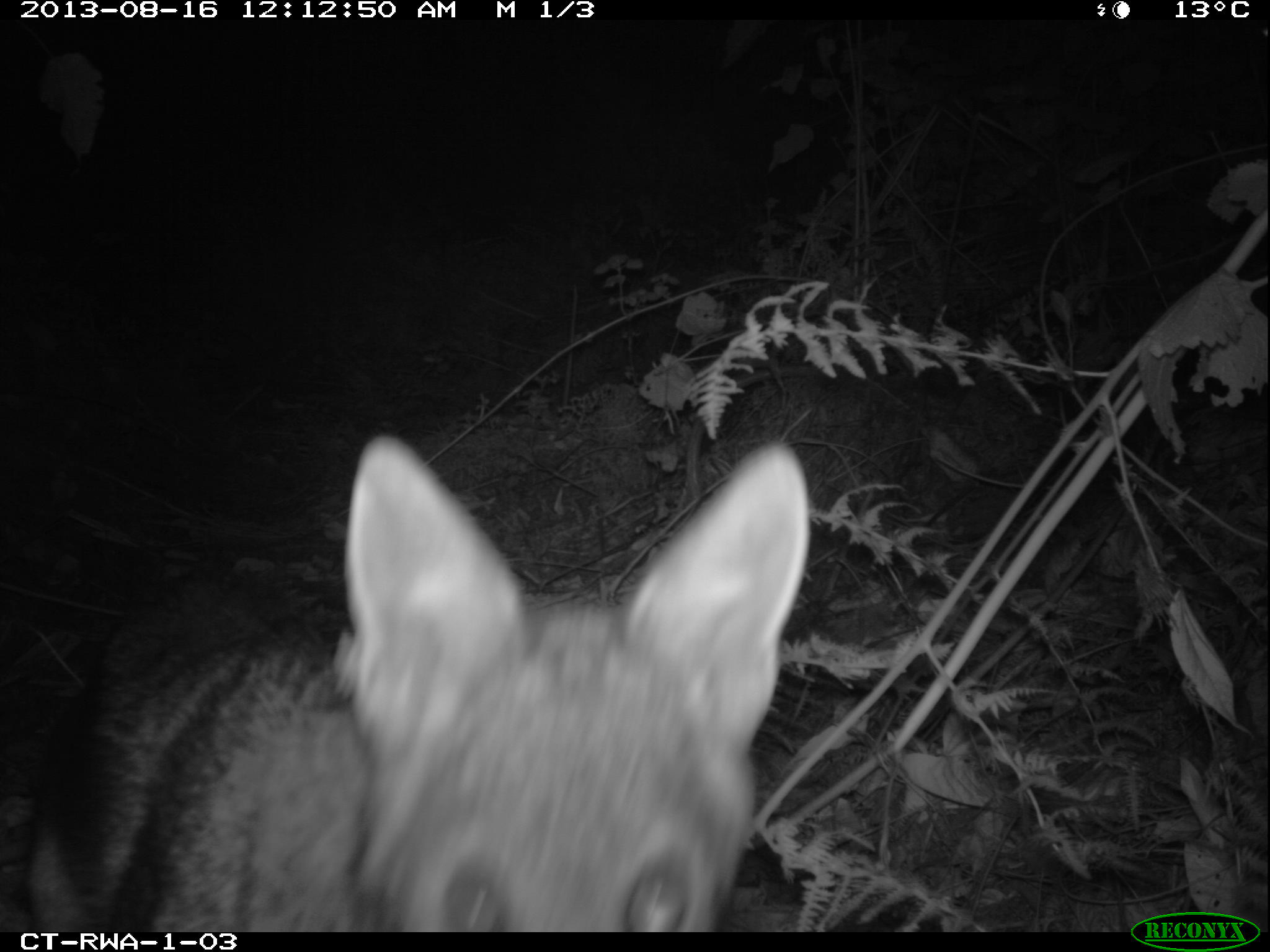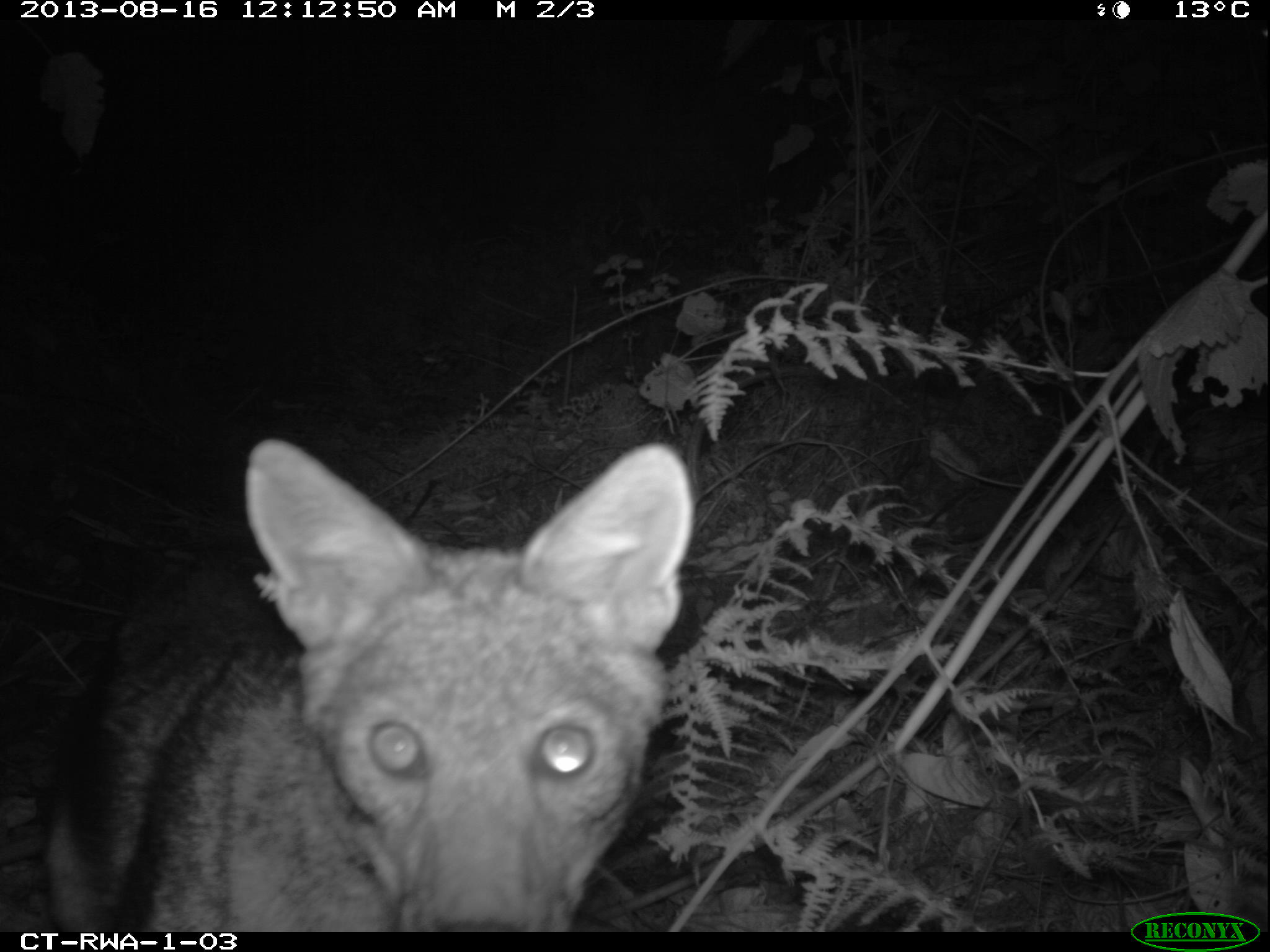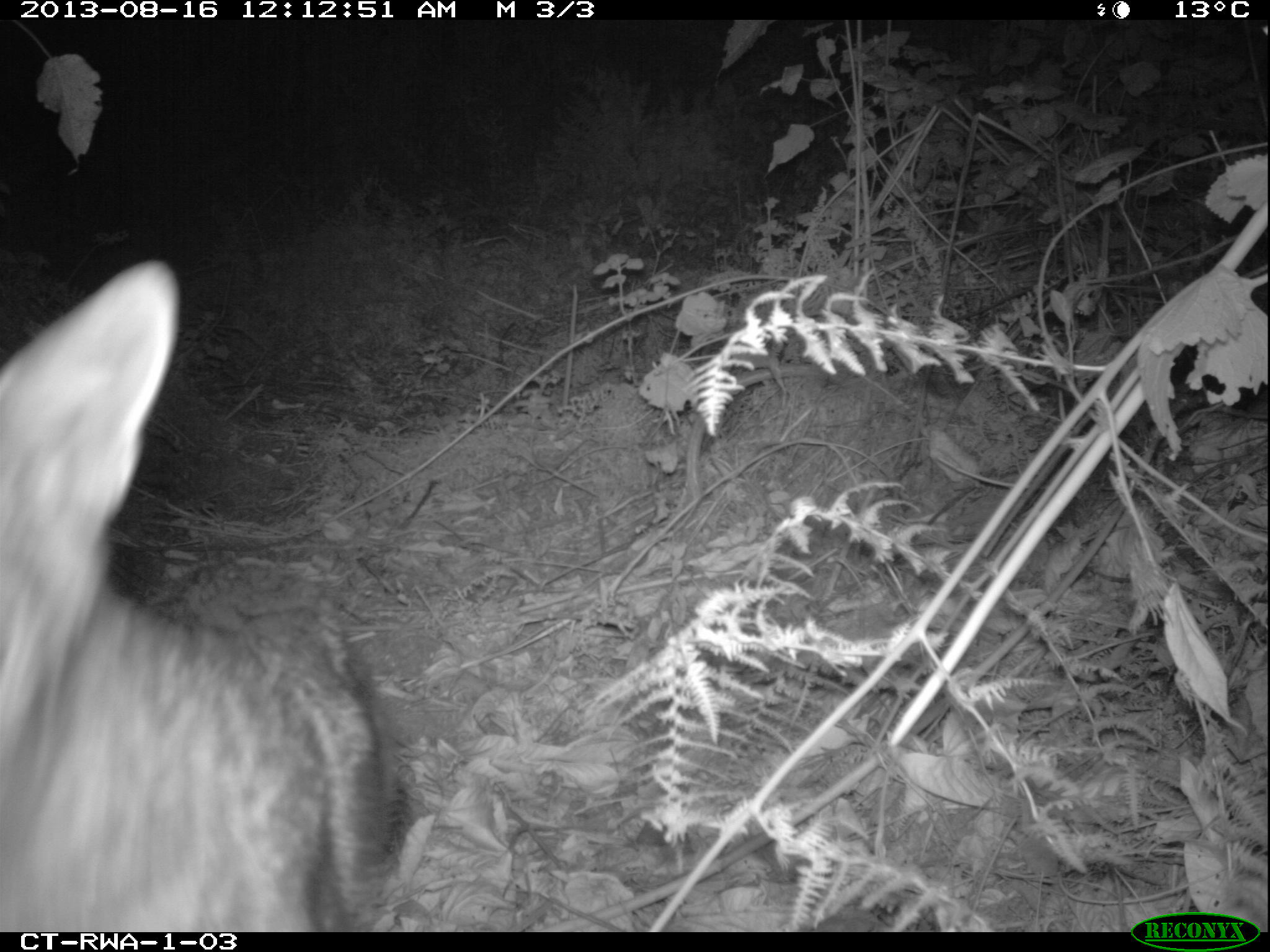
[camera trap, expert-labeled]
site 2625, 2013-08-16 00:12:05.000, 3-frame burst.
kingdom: Animalia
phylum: Chordata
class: Mammalia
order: Carnivora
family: Canidae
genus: Lupulella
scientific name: Lupulella adusta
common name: side-striped jackal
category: canis adustus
Canis adustus (side-striped jackal) (Lupulella adusta), count 1.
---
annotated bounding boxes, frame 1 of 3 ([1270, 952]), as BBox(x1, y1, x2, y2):
canis adustus: BBox(19, 430, 809, 930)